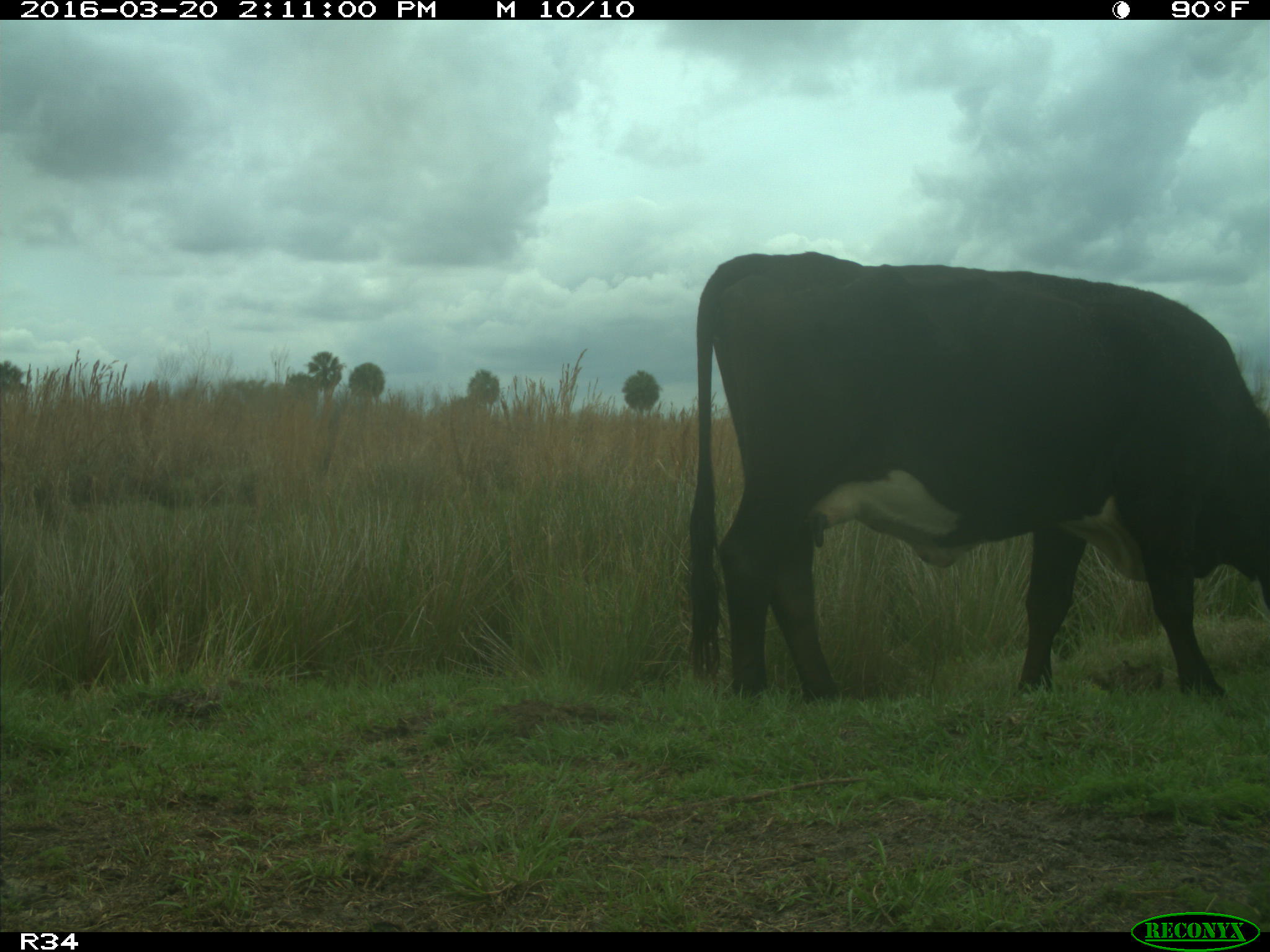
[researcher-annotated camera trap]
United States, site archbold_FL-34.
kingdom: Animalia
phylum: Chordata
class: Mammalia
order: Artiodactyla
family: Bovidae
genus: Bos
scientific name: Bos taurus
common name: domestic cow